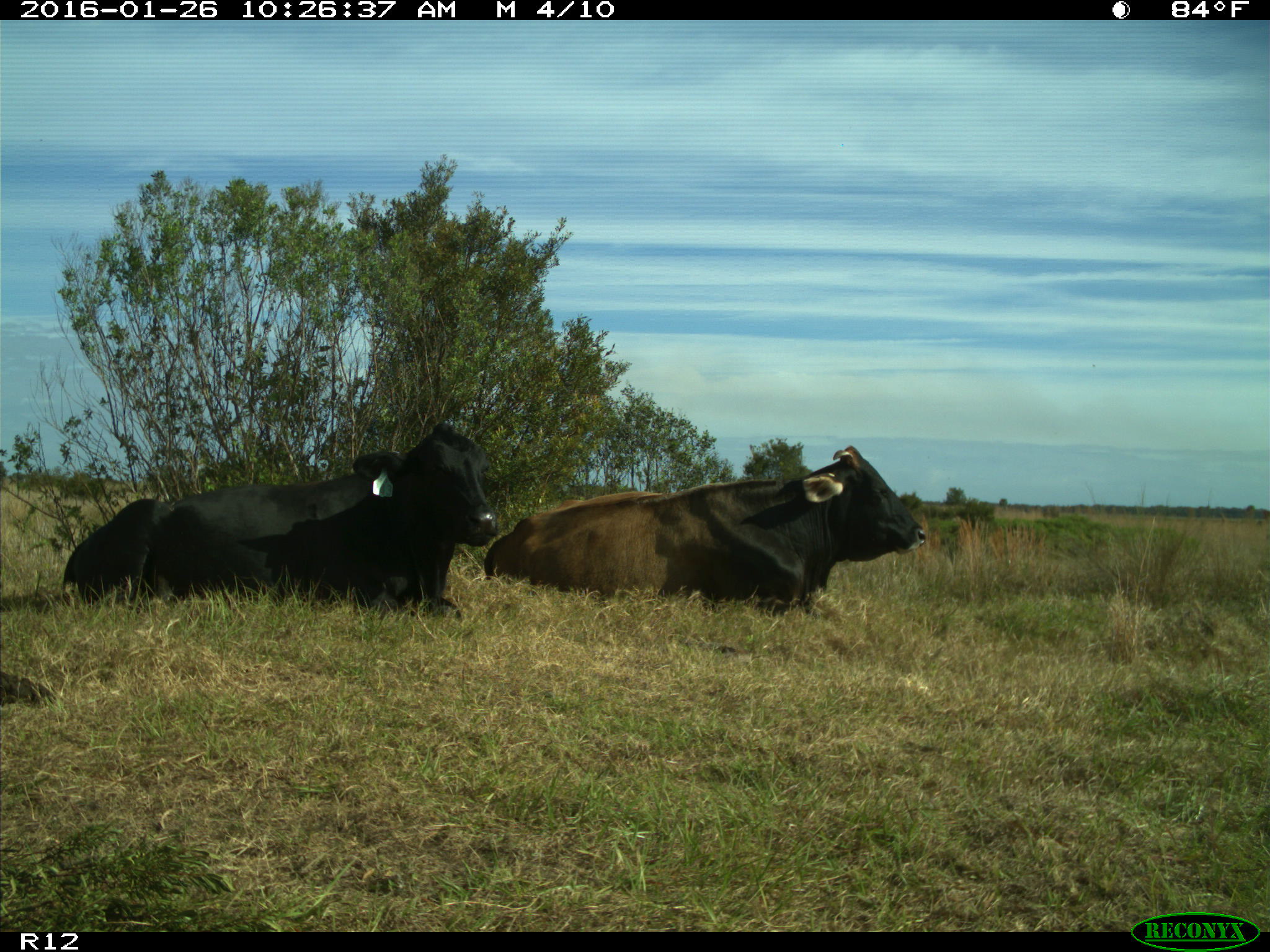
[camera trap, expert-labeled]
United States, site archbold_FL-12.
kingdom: Animalia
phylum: Chordata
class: Mammalia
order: Artiodactyla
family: Bovidae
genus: Bos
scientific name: Bos taurus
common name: domestic cow